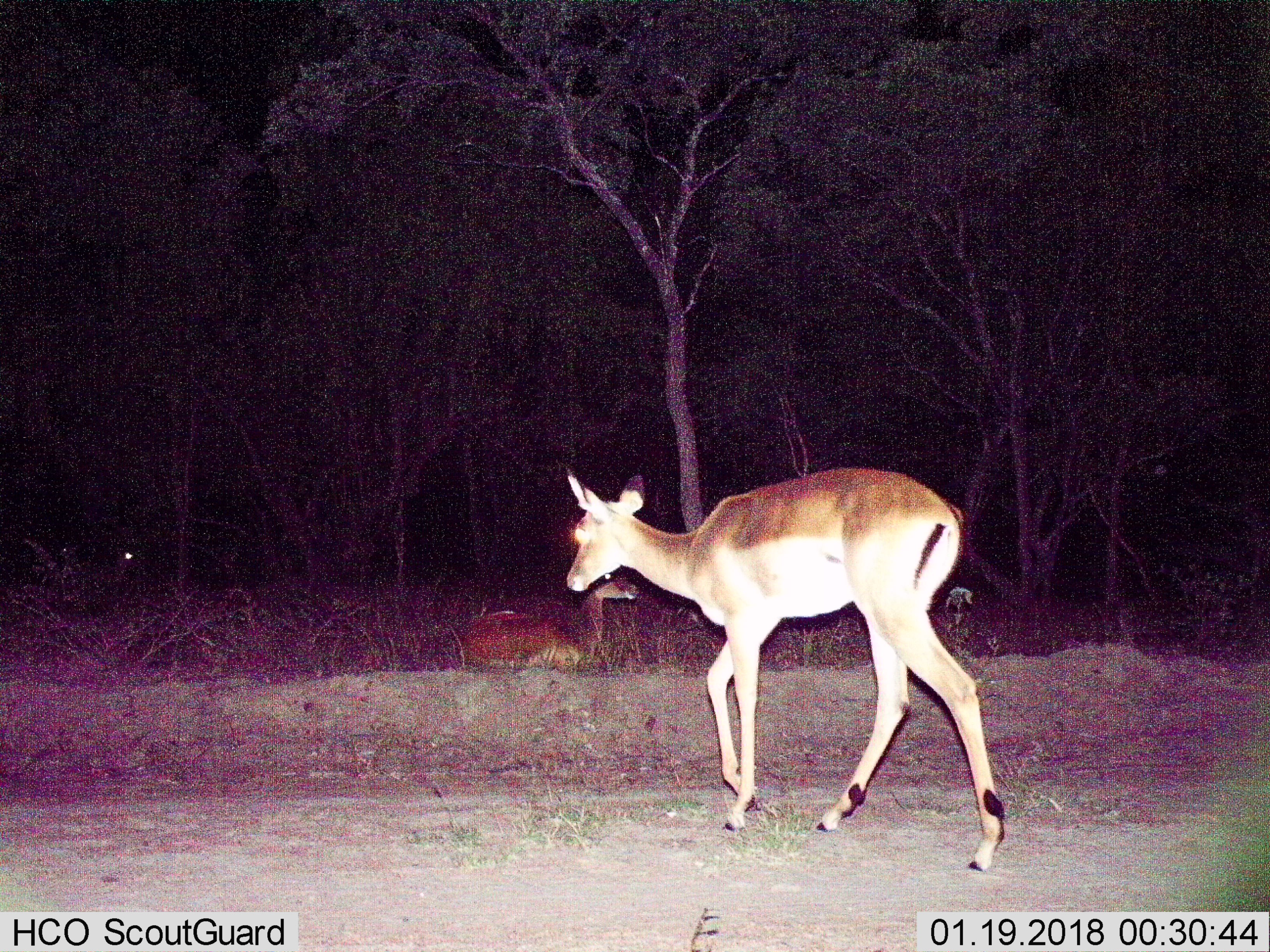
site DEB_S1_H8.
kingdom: Animalia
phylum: Chordata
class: Mammalia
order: Artiodactyla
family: Bovidae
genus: Aepyceros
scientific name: Aepyceros melampus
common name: impala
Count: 2.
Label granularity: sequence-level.